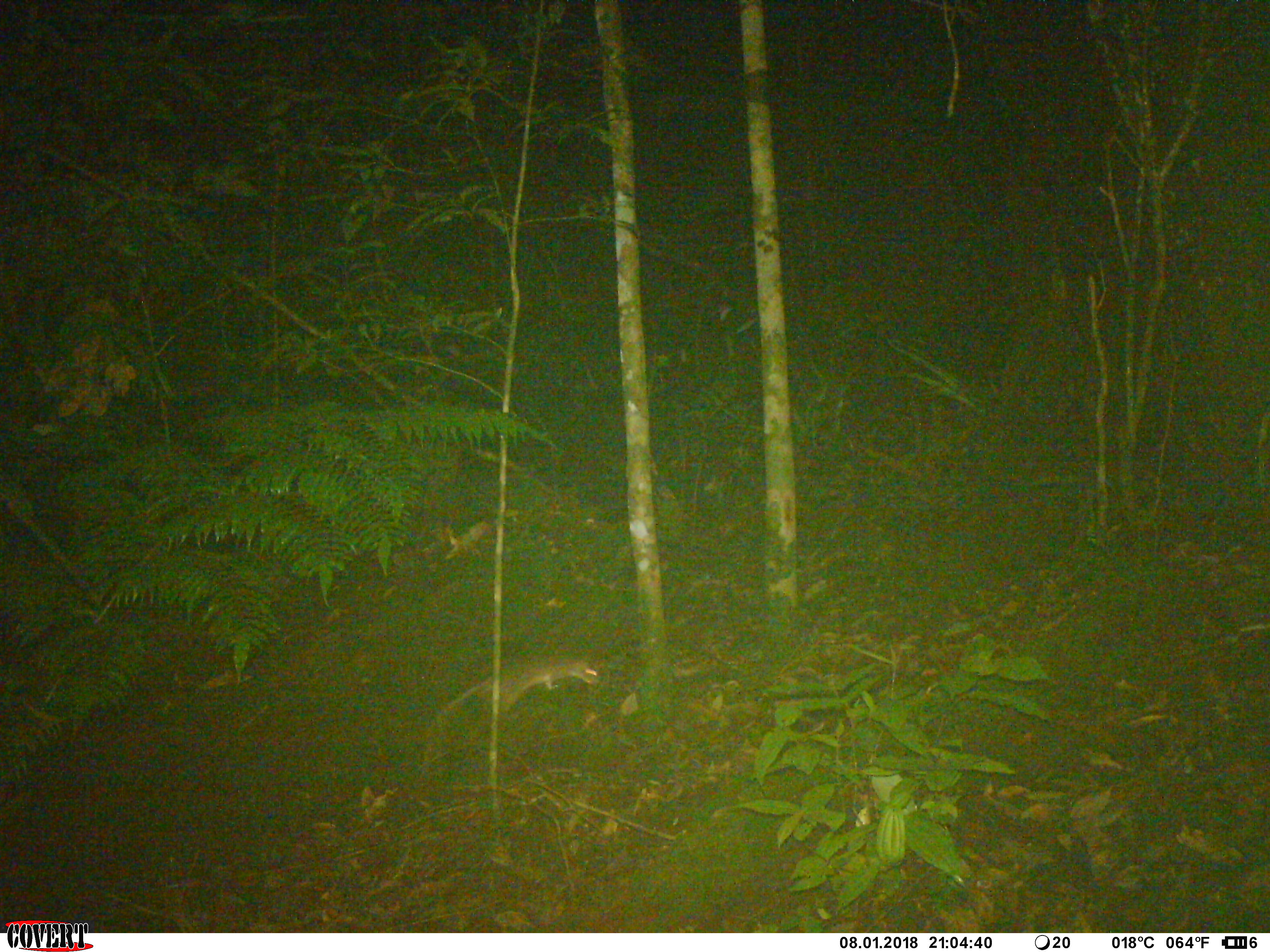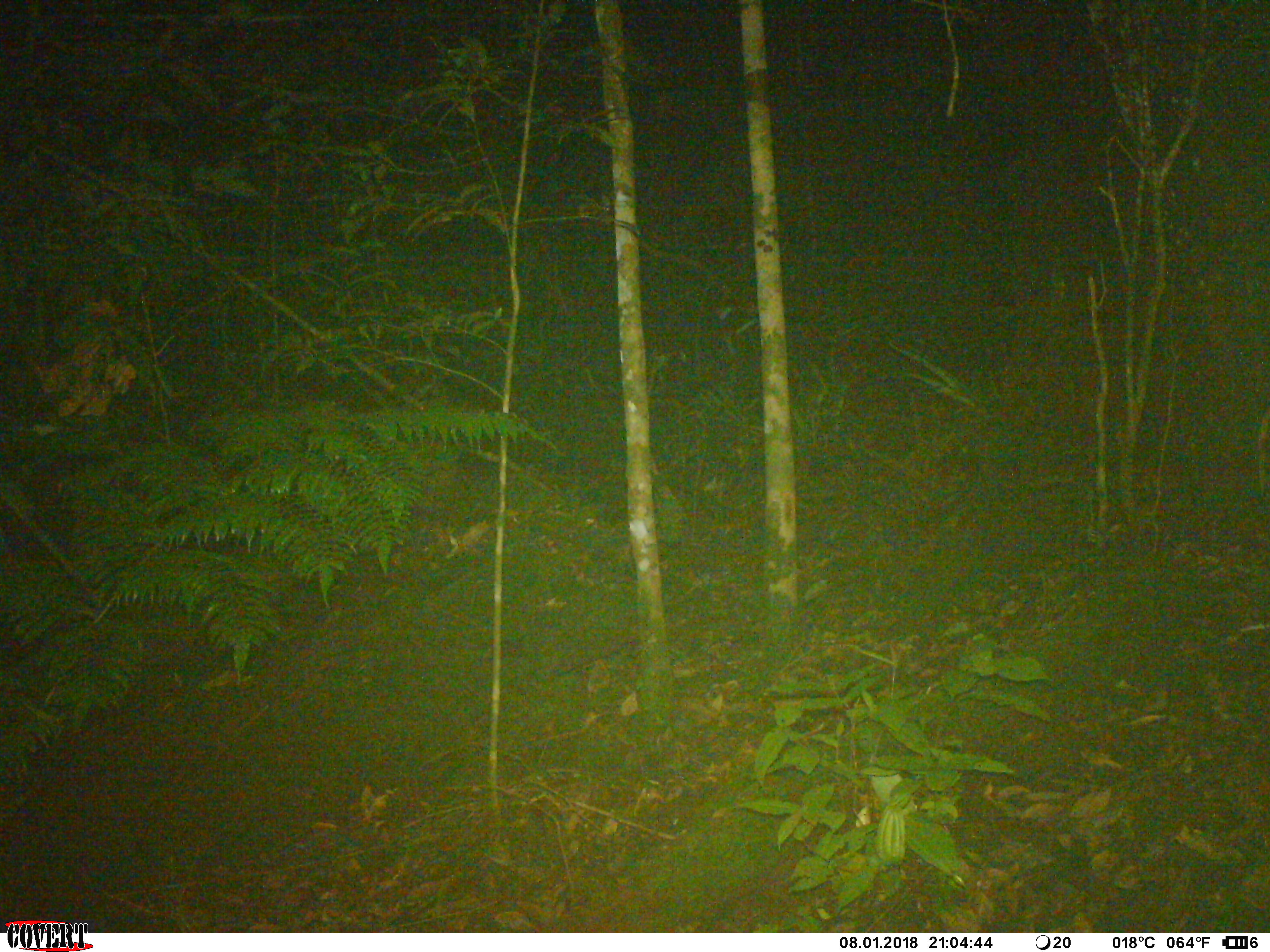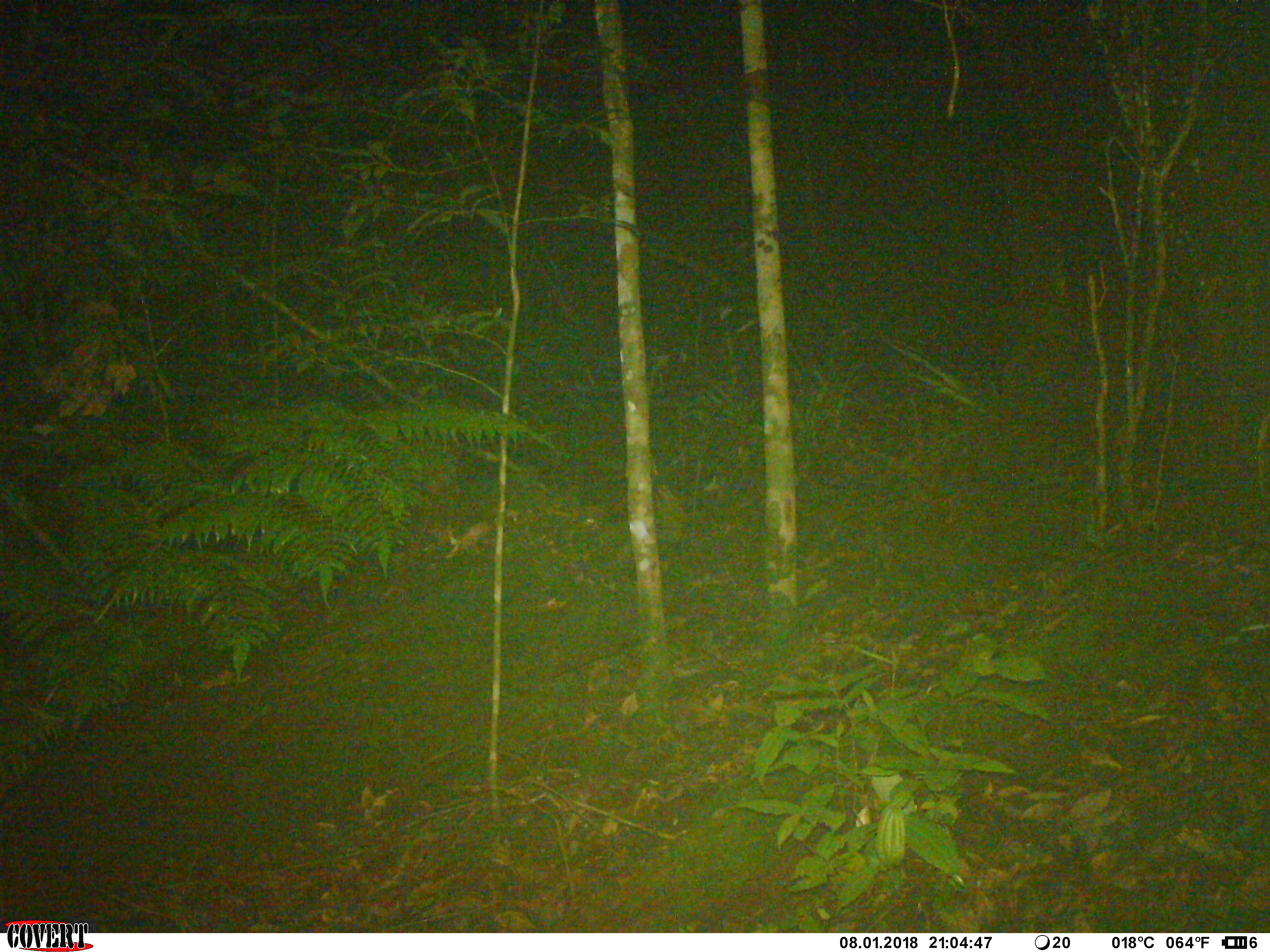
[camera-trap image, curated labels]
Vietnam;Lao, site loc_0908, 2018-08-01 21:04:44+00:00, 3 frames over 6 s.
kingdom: Animalia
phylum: Chordata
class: Mammalia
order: Rodentia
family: Muridae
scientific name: Muridae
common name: old-world mice and rats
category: unidentified murid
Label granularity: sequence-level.